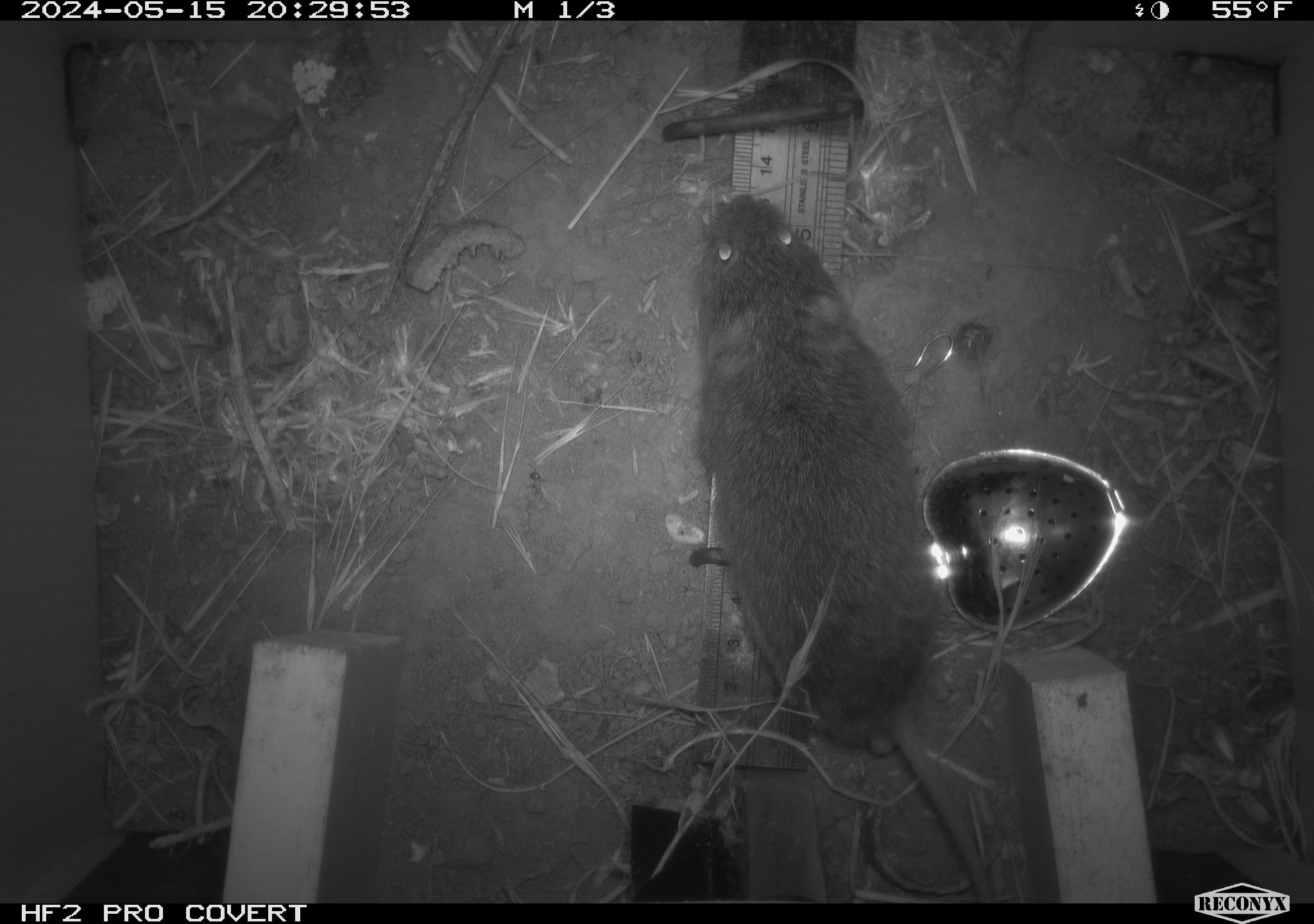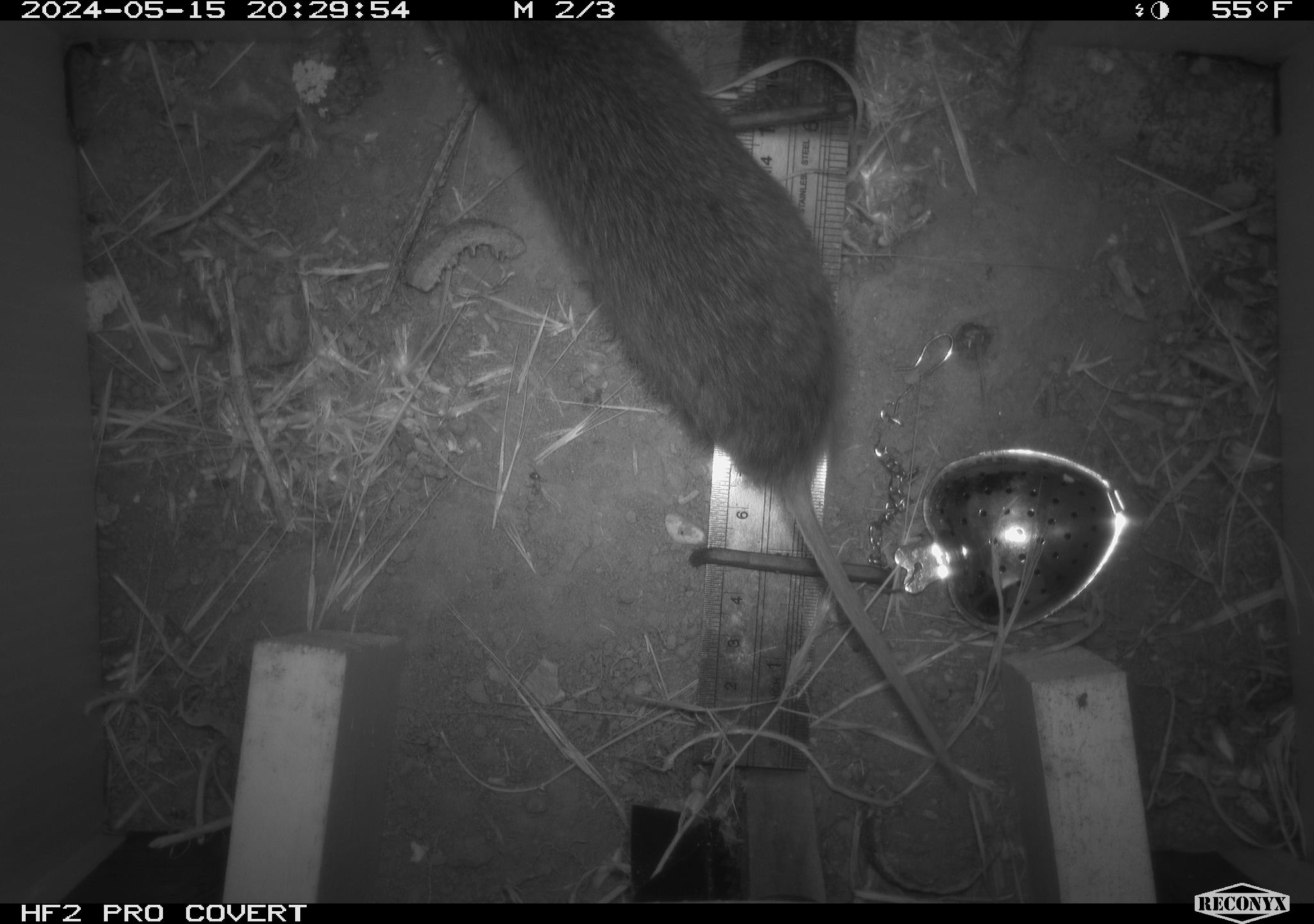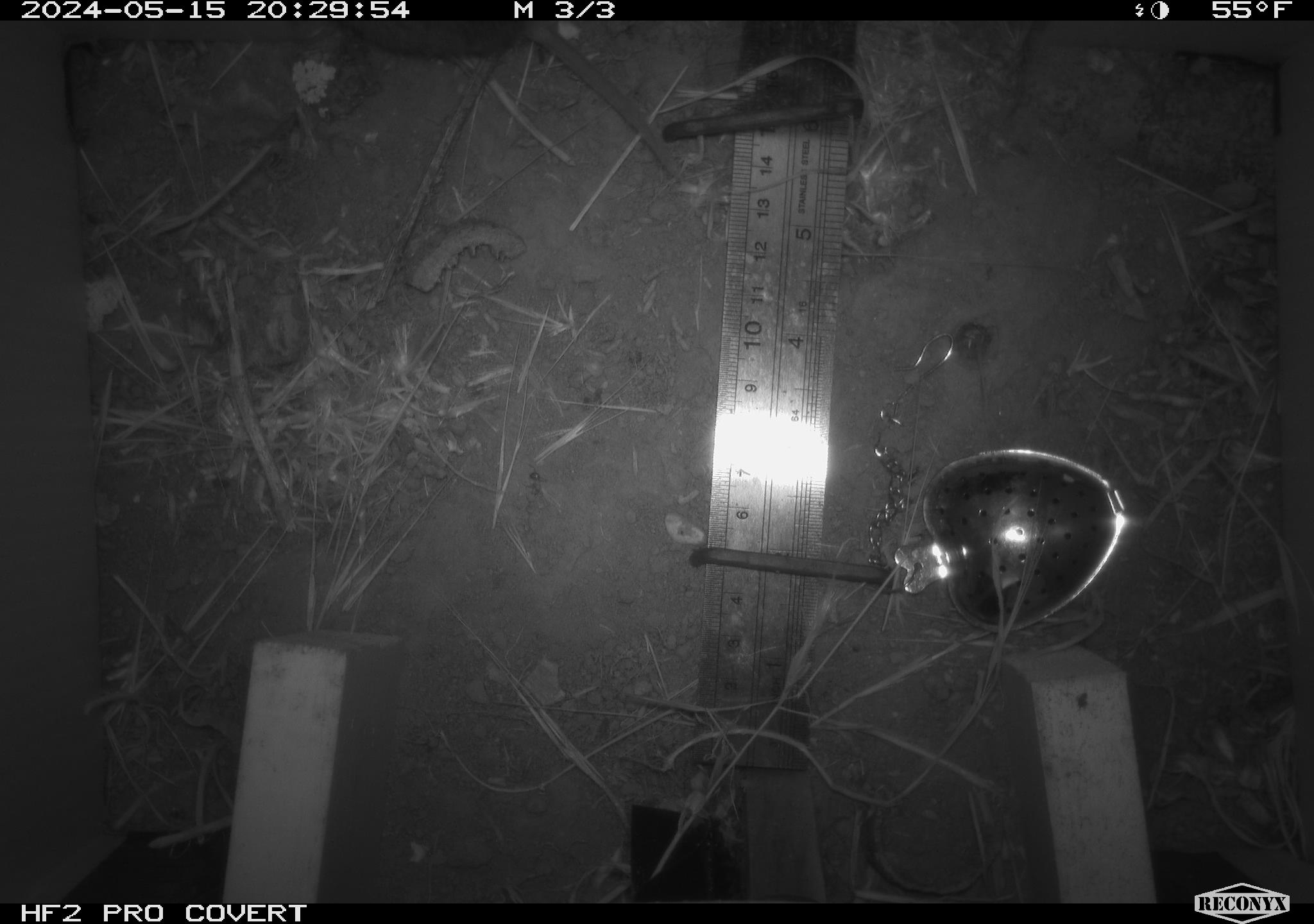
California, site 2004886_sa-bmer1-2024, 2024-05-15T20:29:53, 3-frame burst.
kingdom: Animalia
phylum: Chordata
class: Mammalia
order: Rodentia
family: Cricetidae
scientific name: Arvicolinae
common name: voles, lemmings, and muskrats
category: arvicolinae subfamily